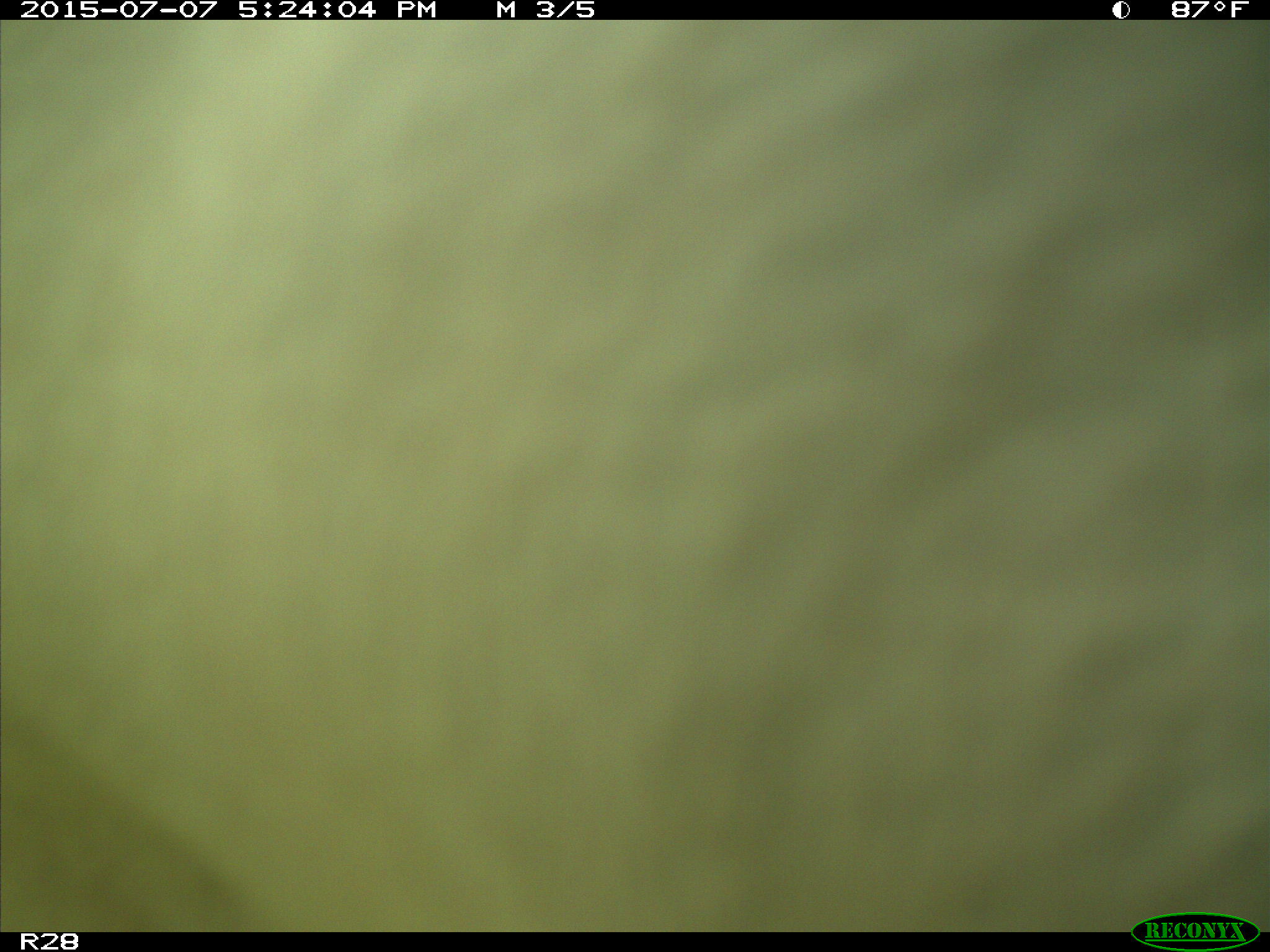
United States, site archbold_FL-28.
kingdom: Animalia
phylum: Chordata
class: Mammalia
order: Artiodactyla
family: Bovidae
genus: Bos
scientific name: Bos taurus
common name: domestic cow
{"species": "Bos taurus (domestic cow)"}